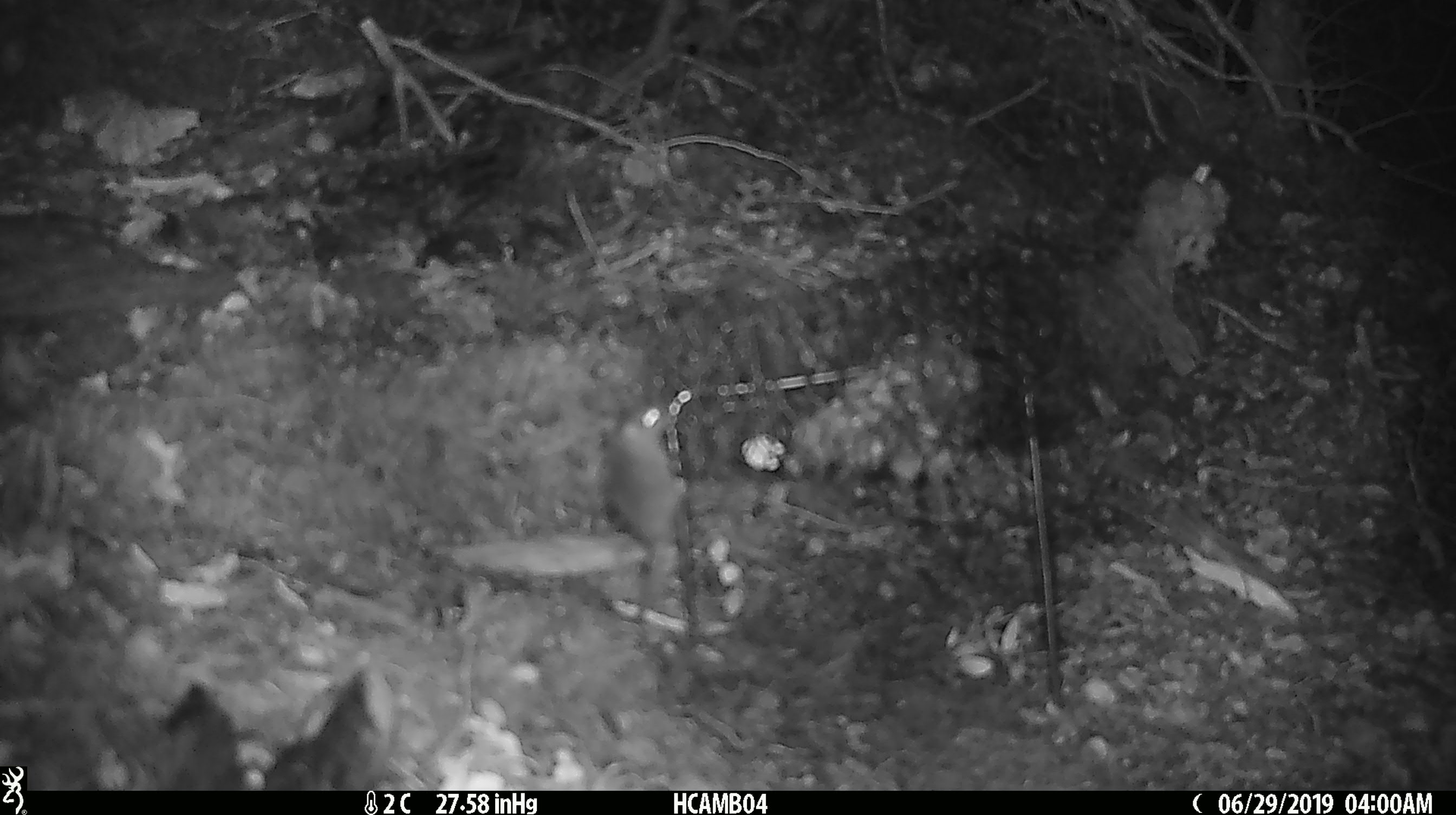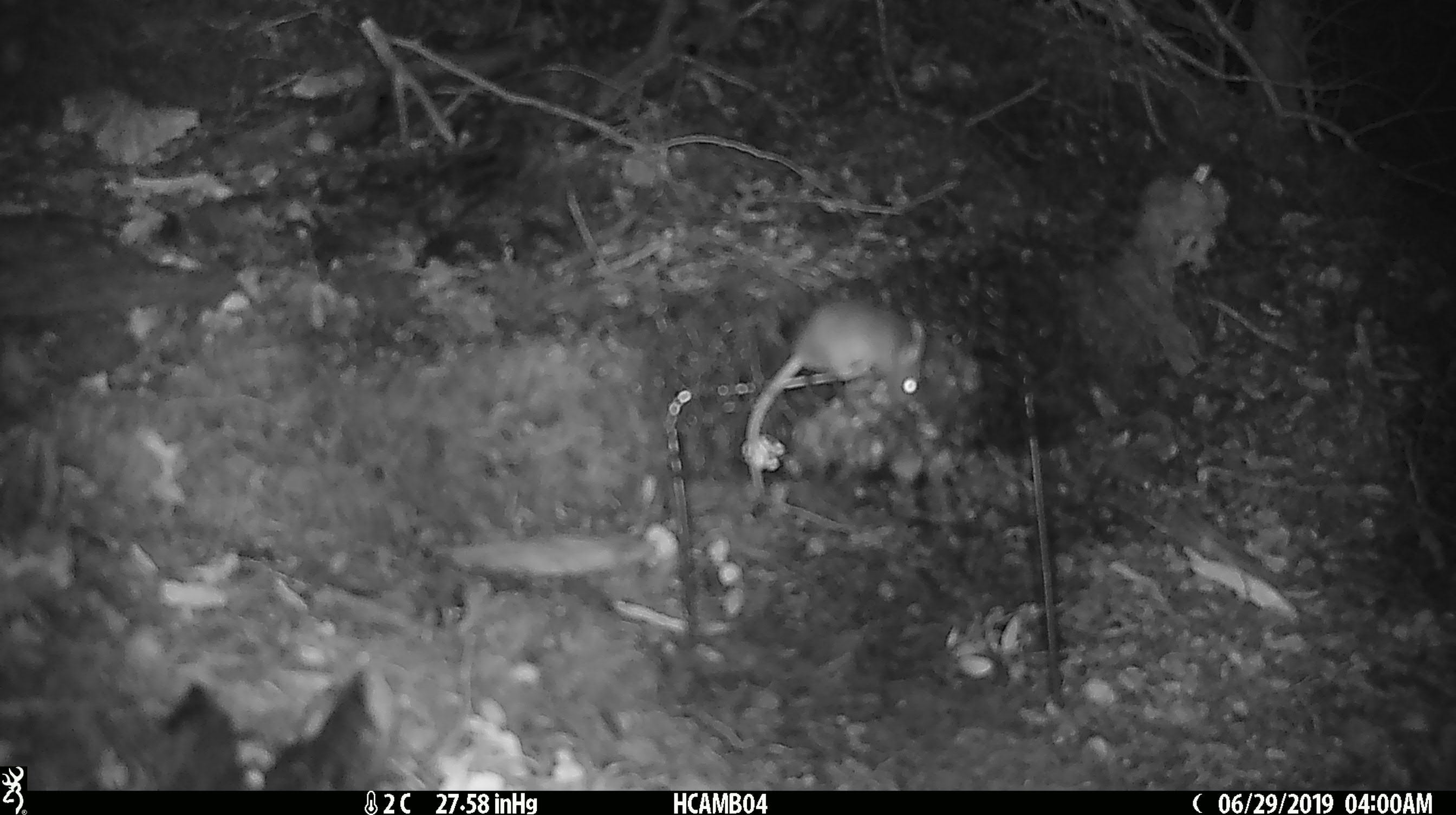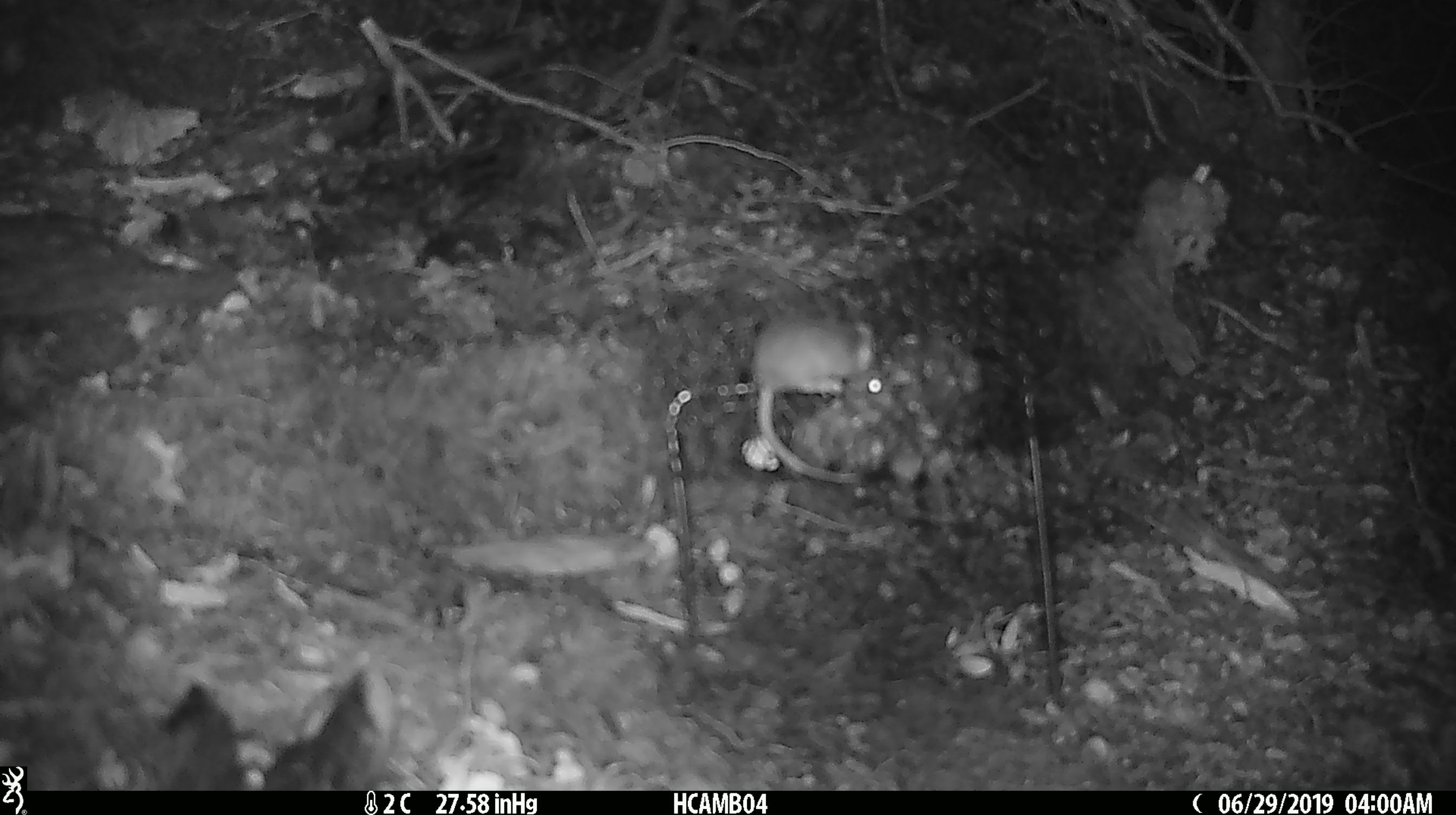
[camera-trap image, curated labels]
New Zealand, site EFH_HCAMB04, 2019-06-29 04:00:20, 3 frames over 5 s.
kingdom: Animalia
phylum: Chordata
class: Mammalia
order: Rodentia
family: Muridae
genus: Mus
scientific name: Mus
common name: mouse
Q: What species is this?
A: Mouse (Mus).